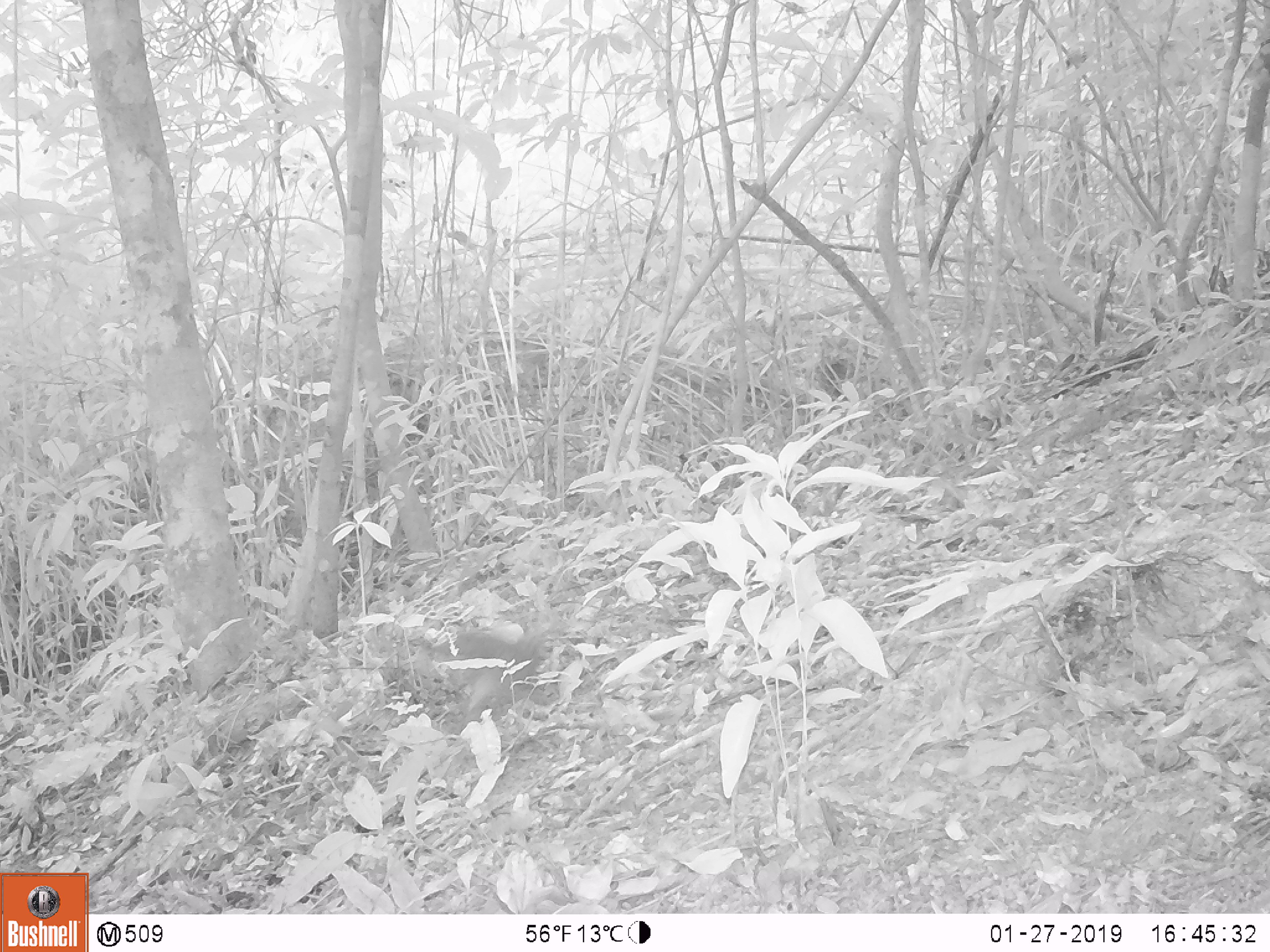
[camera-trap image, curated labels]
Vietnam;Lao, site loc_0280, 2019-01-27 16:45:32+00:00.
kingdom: Animalia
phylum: Chordata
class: Aves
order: Galliformes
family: Phasianidae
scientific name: Phasianidae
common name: partridge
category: unidentified partridge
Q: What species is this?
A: Unidentified partridge (partridge) (Phasianidae).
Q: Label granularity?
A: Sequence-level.